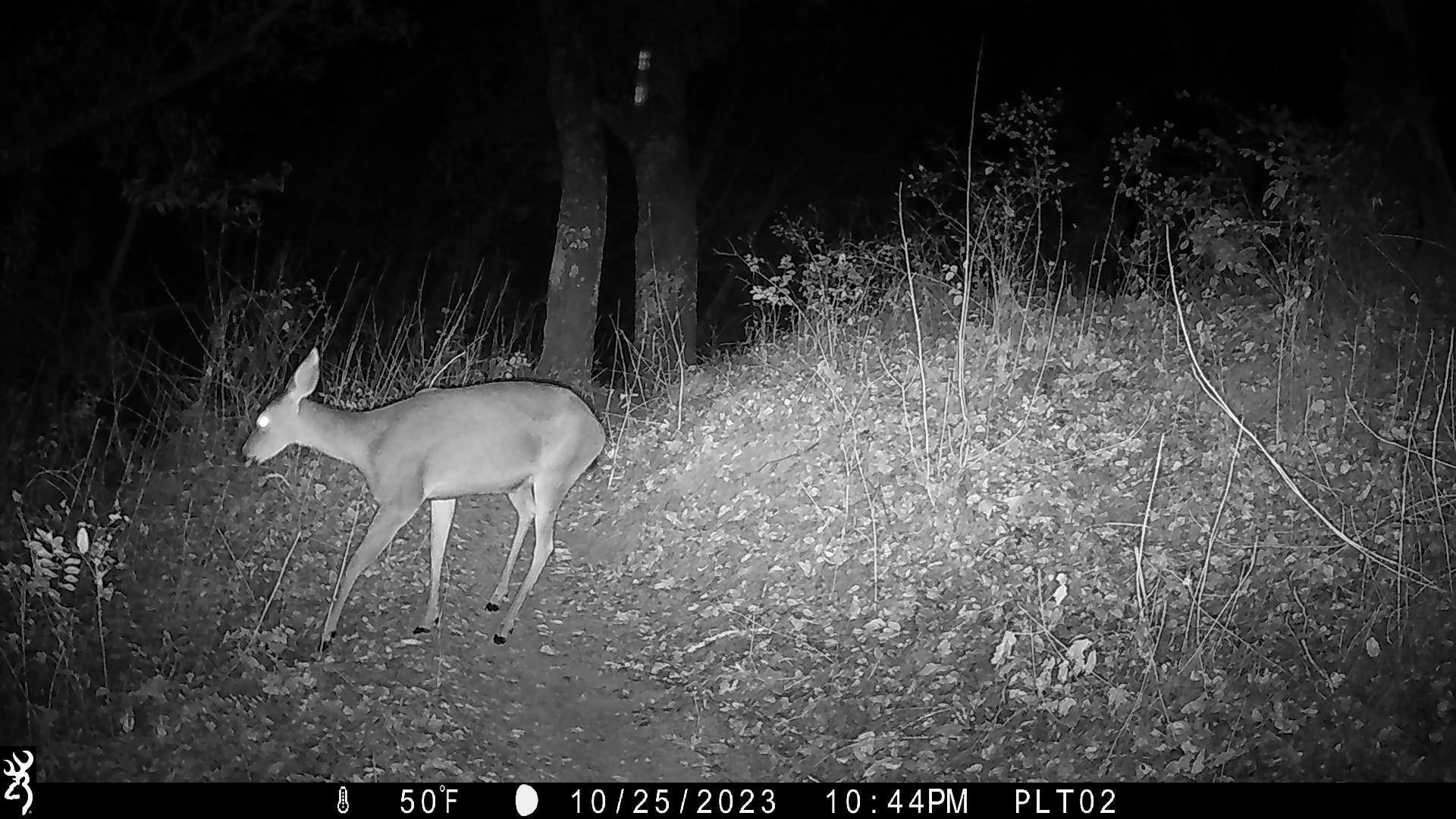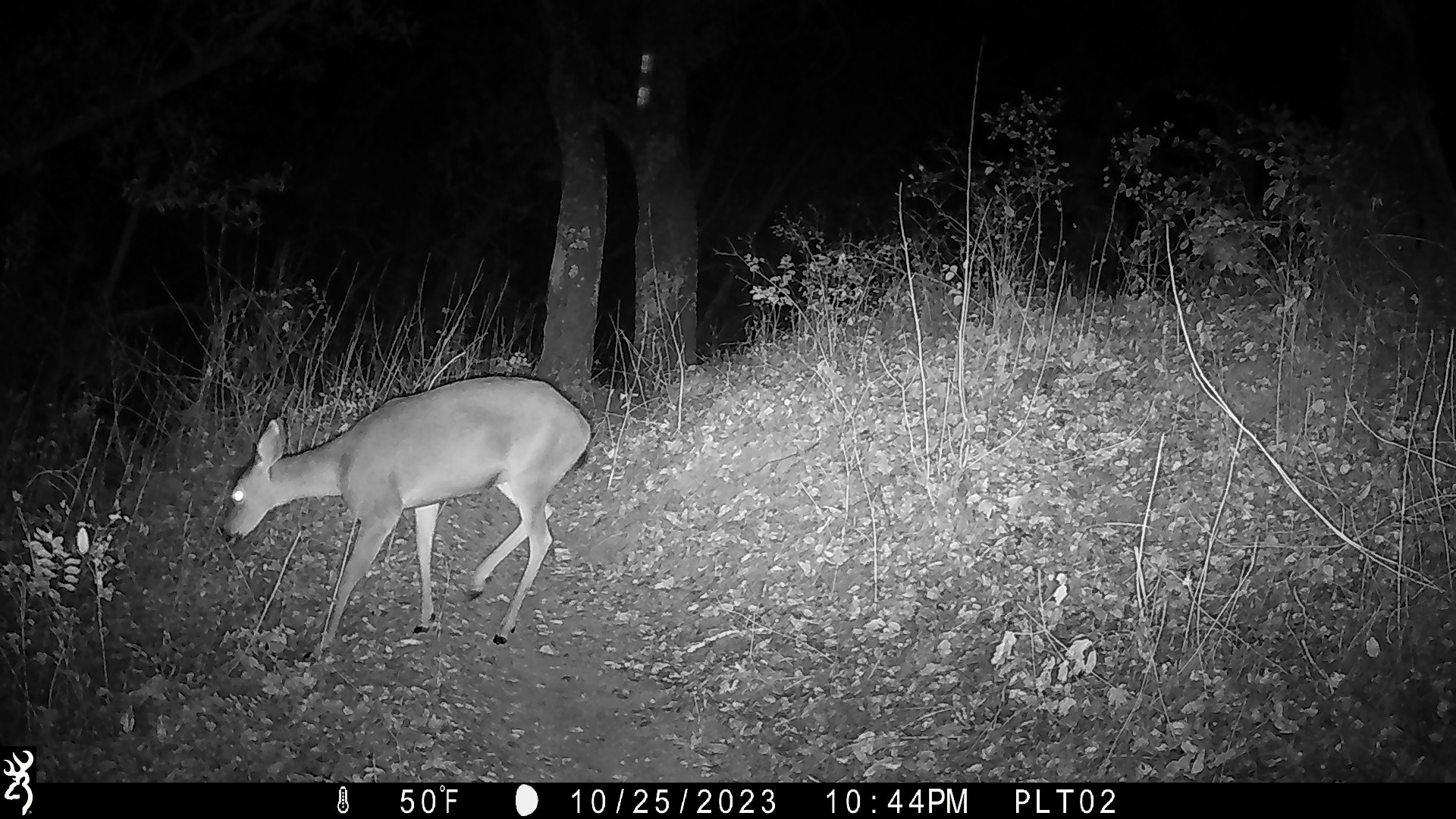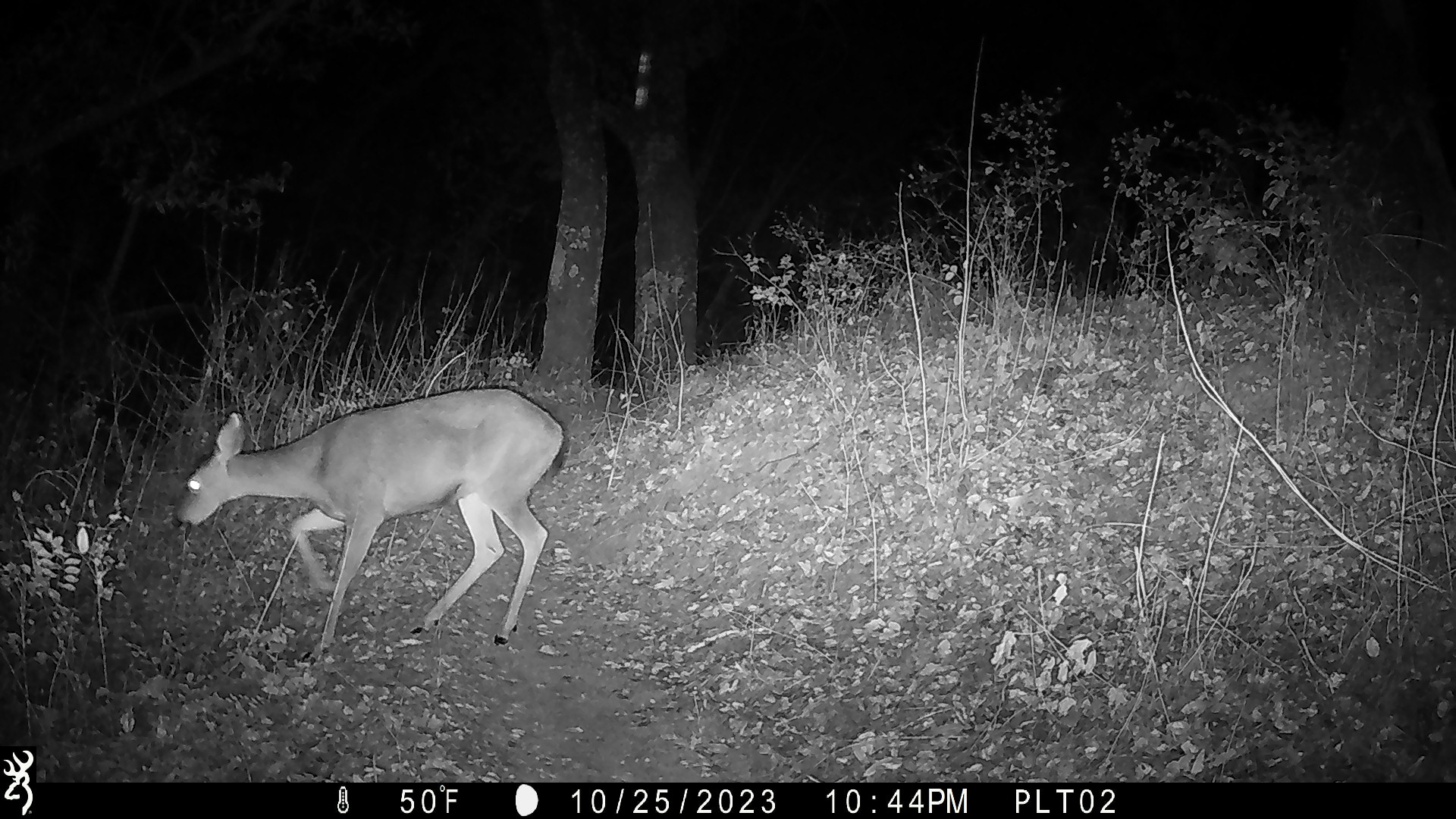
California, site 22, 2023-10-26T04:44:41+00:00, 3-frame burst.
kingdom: Animalia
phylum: Chordata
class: Mammalia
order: Artiodactyla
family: Cervidae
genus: Odocoileus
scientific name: Odocoileus hemionus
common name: mule deer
Mule deer (Odocoileus hemionus).